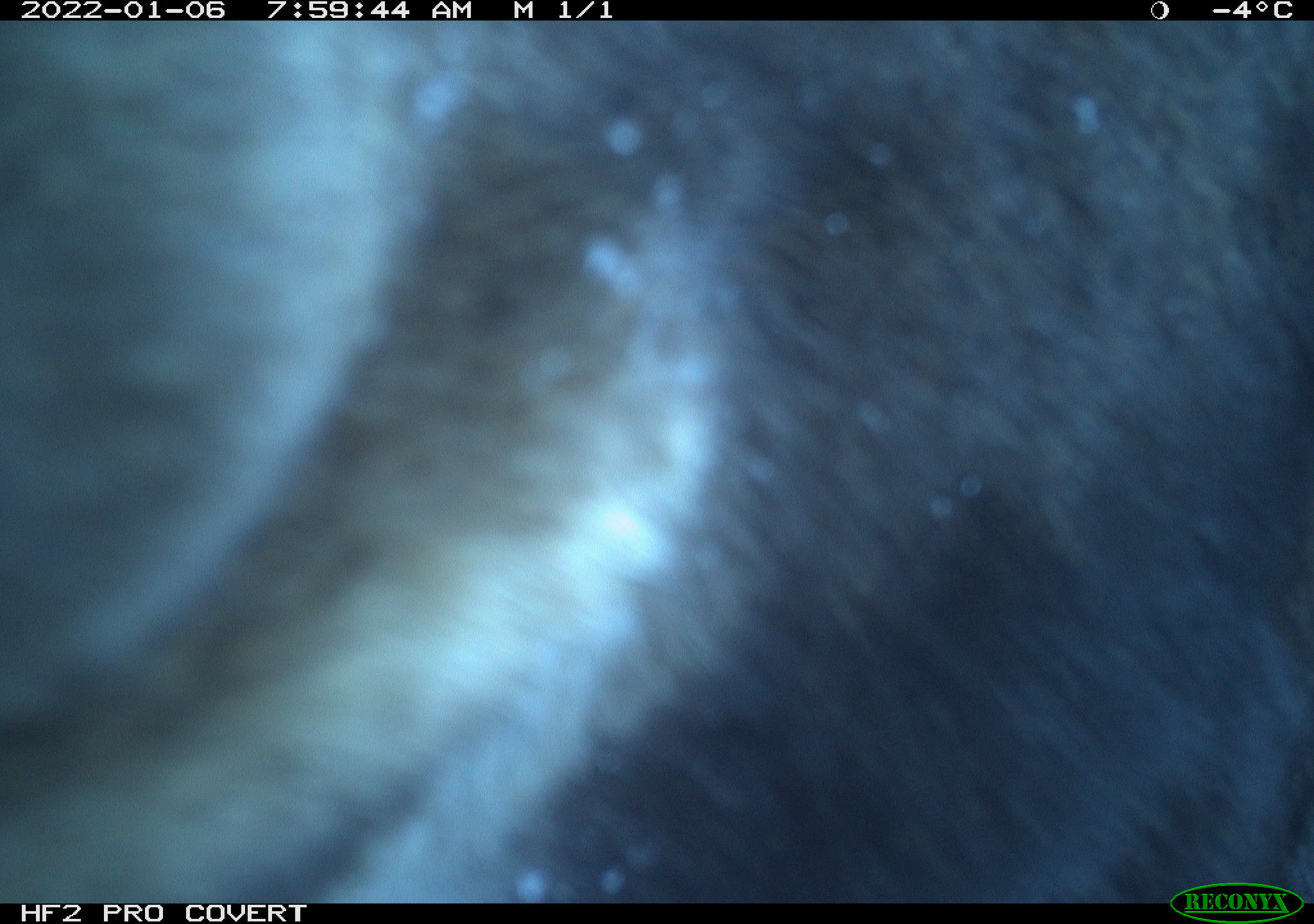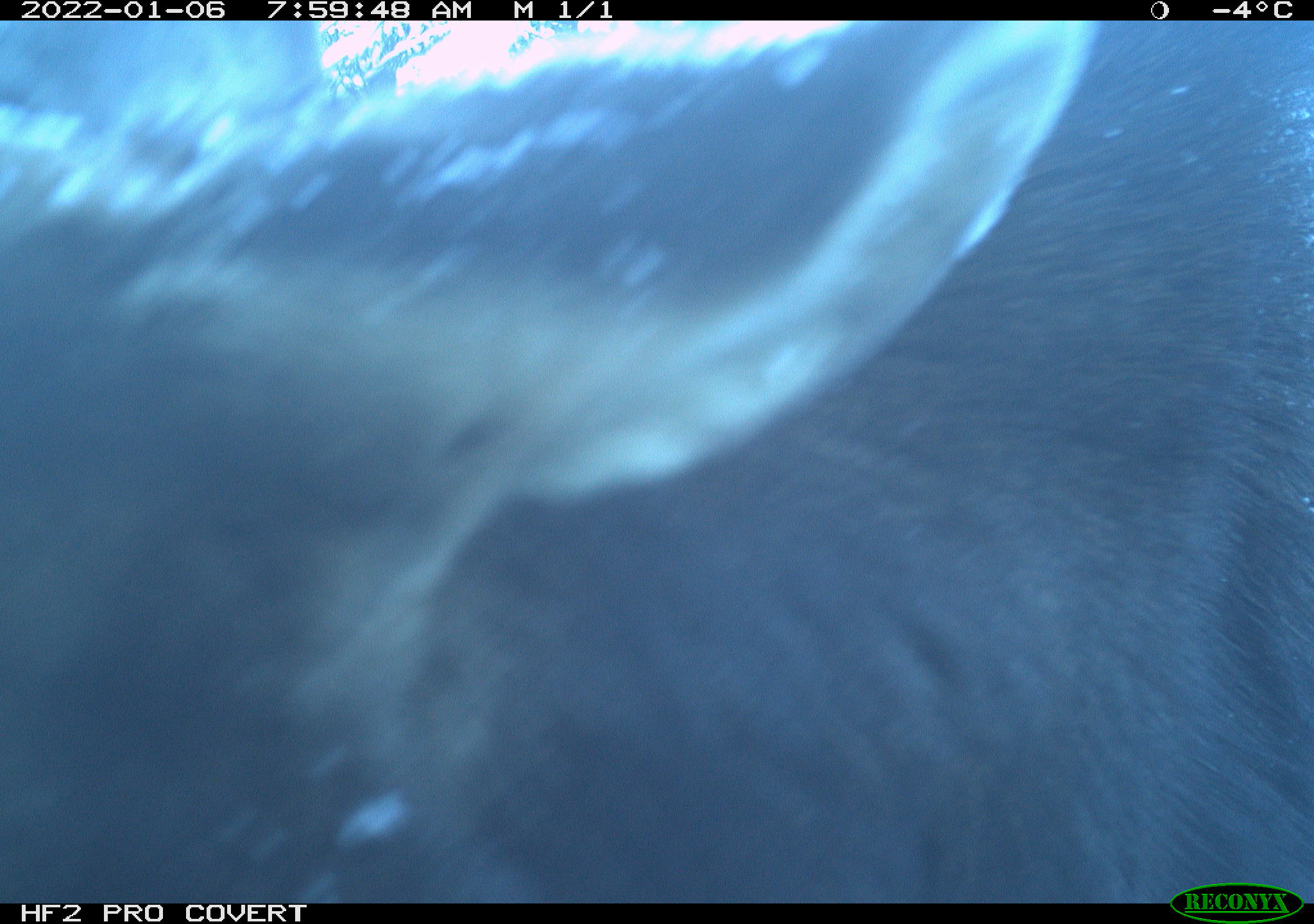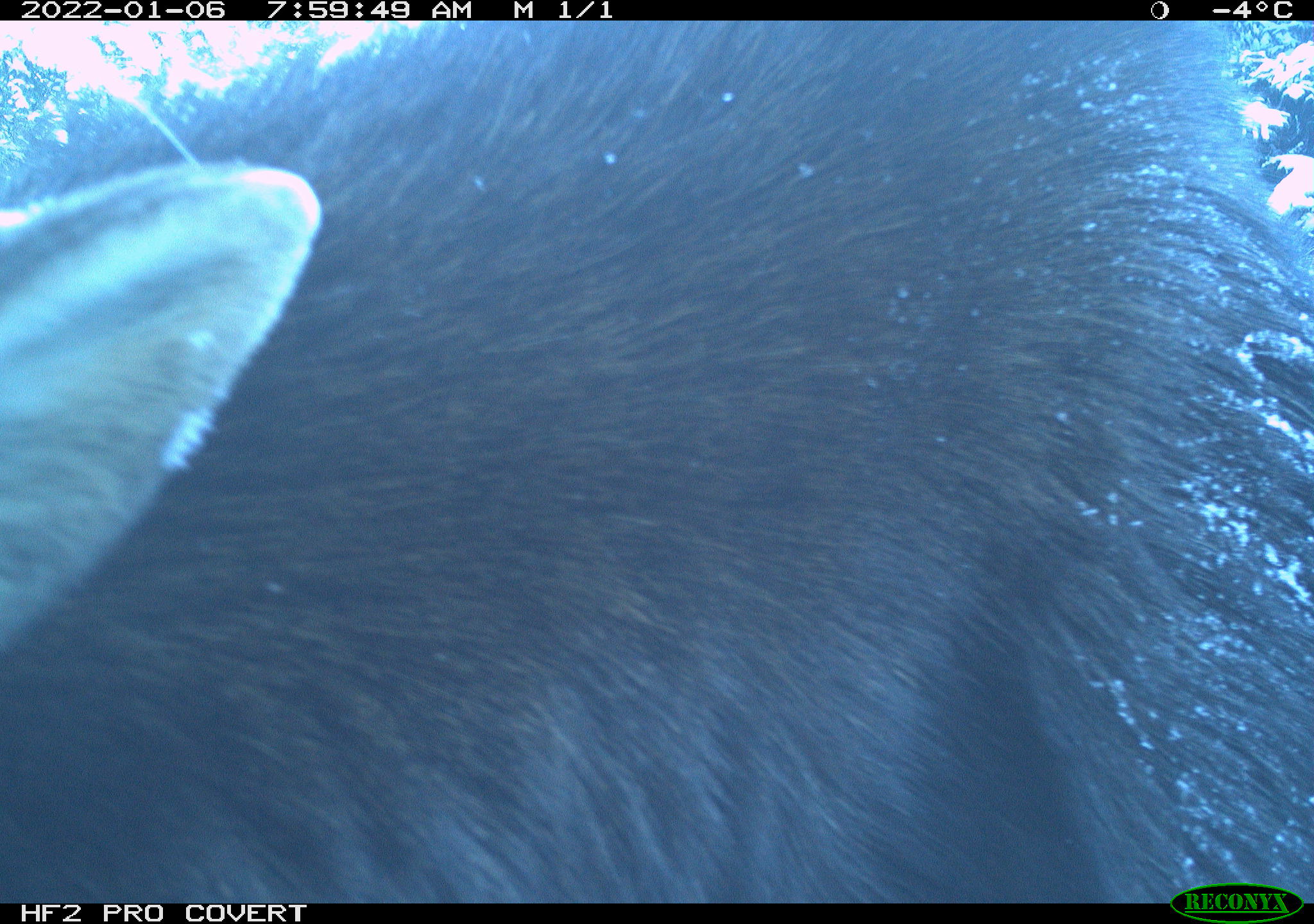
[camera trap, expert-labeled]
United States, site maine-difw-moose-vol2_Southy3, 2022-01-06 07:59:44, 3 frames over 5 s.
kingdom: Animalia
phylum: Chordata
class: Mammalia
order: Artiodactyla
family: Cervidae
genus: Alces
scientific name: Alces alces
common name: moose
Moose (Alces alces).